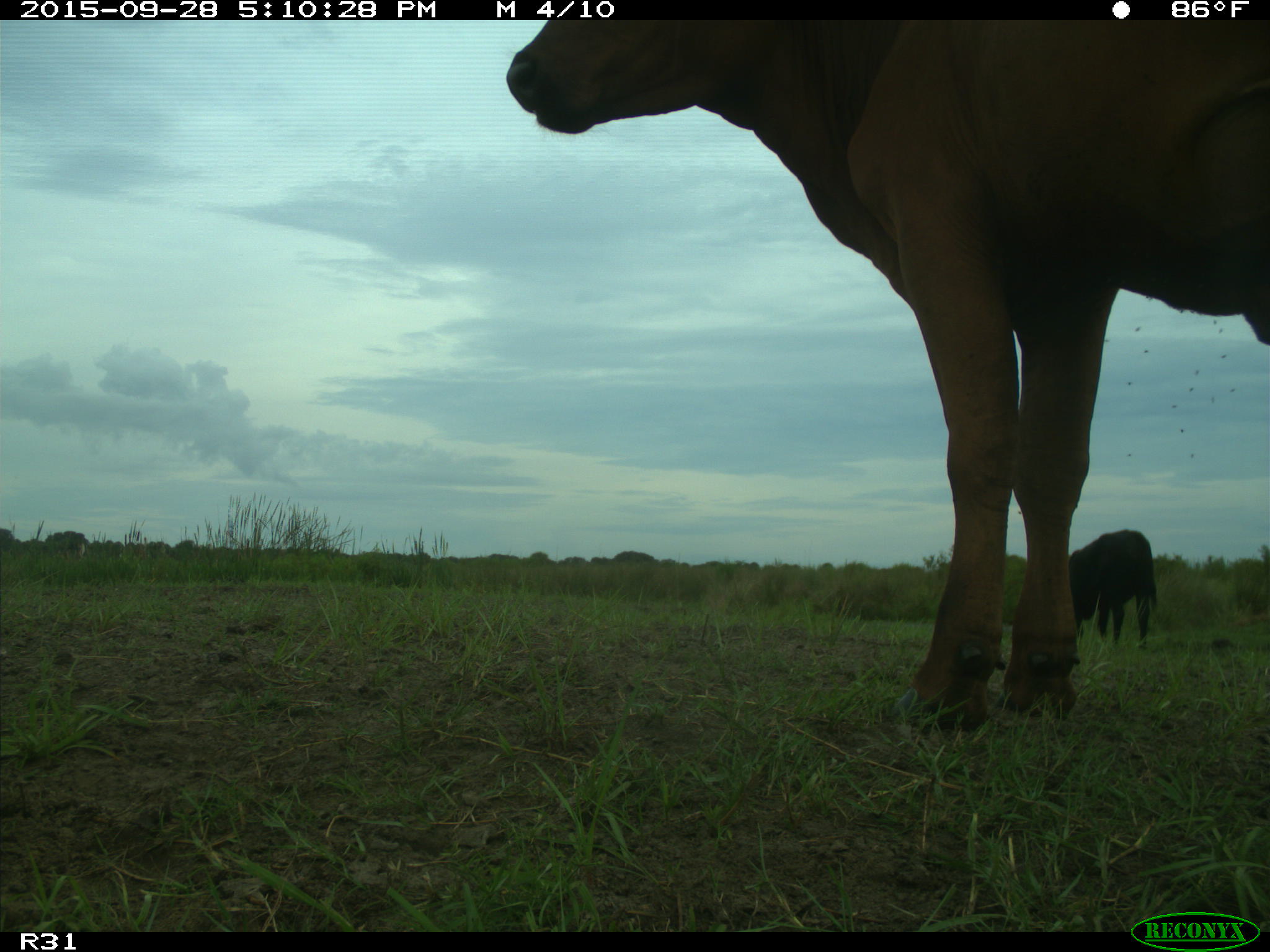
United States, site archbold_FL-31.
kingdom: Animalia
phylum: Chordata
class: Mammalia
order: Artiodactyla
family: Bovidae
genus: Bos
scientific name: Bos taurus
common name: domestic cow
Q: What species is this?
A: Bos taurus (domestic cow).